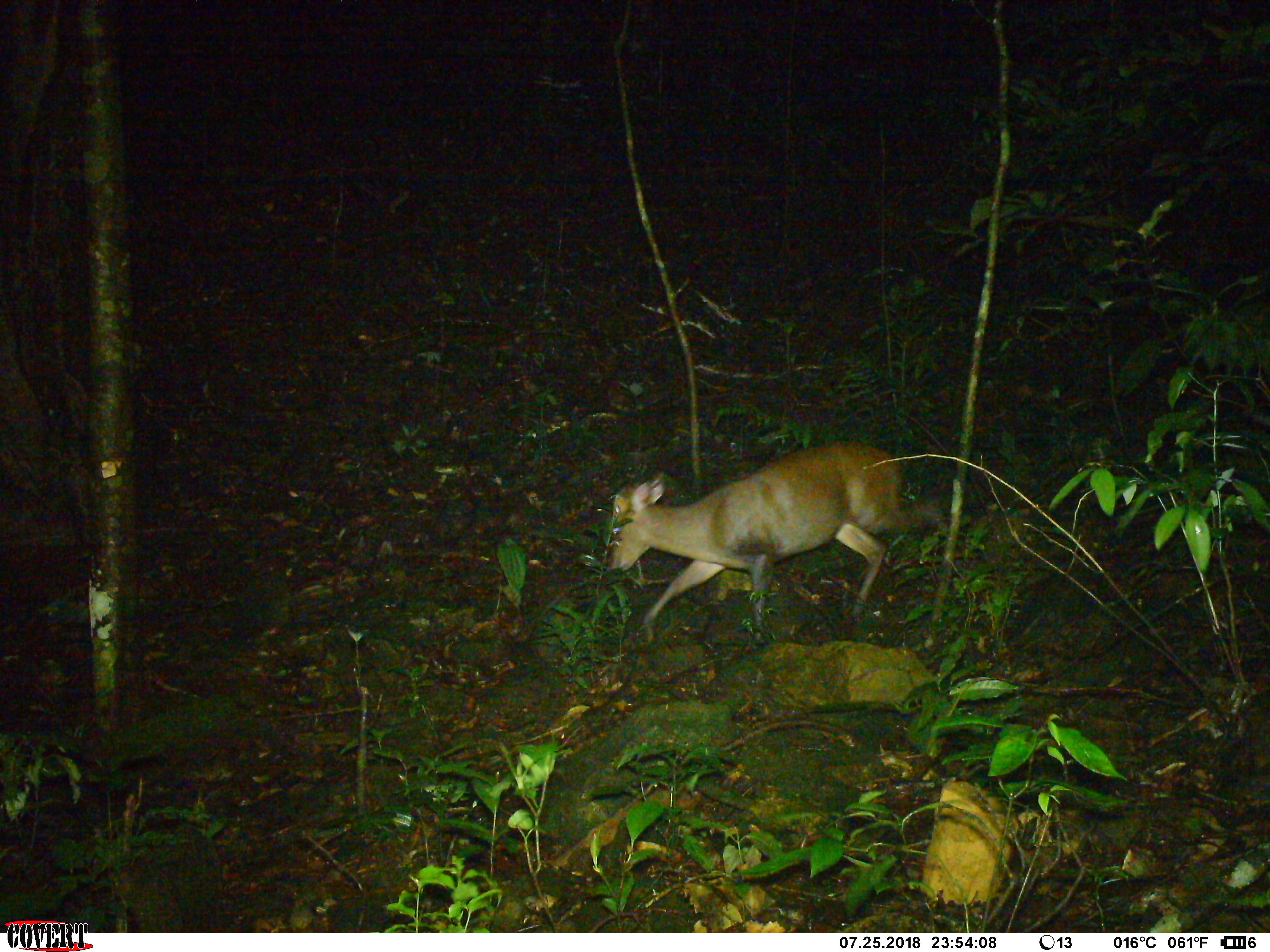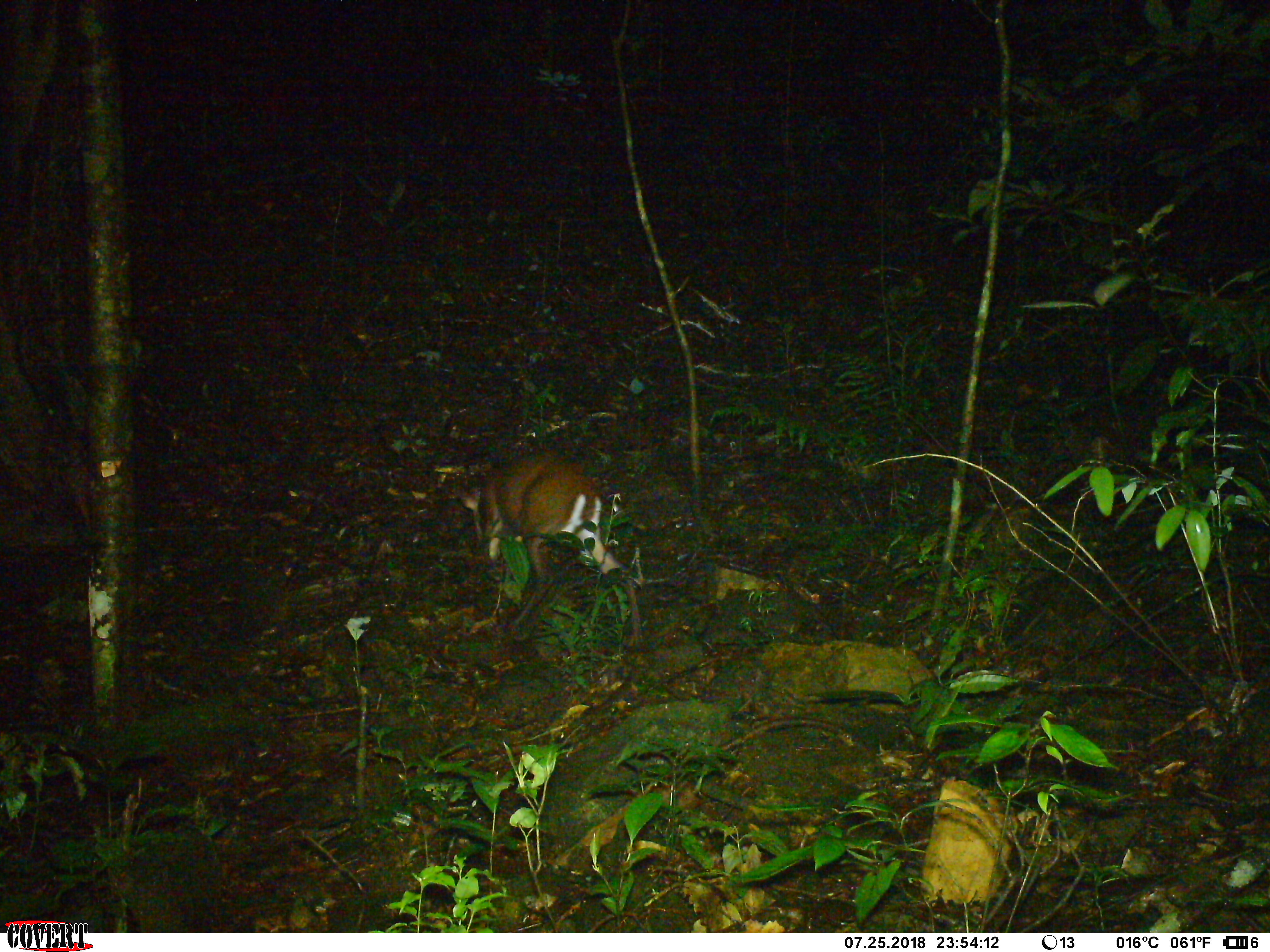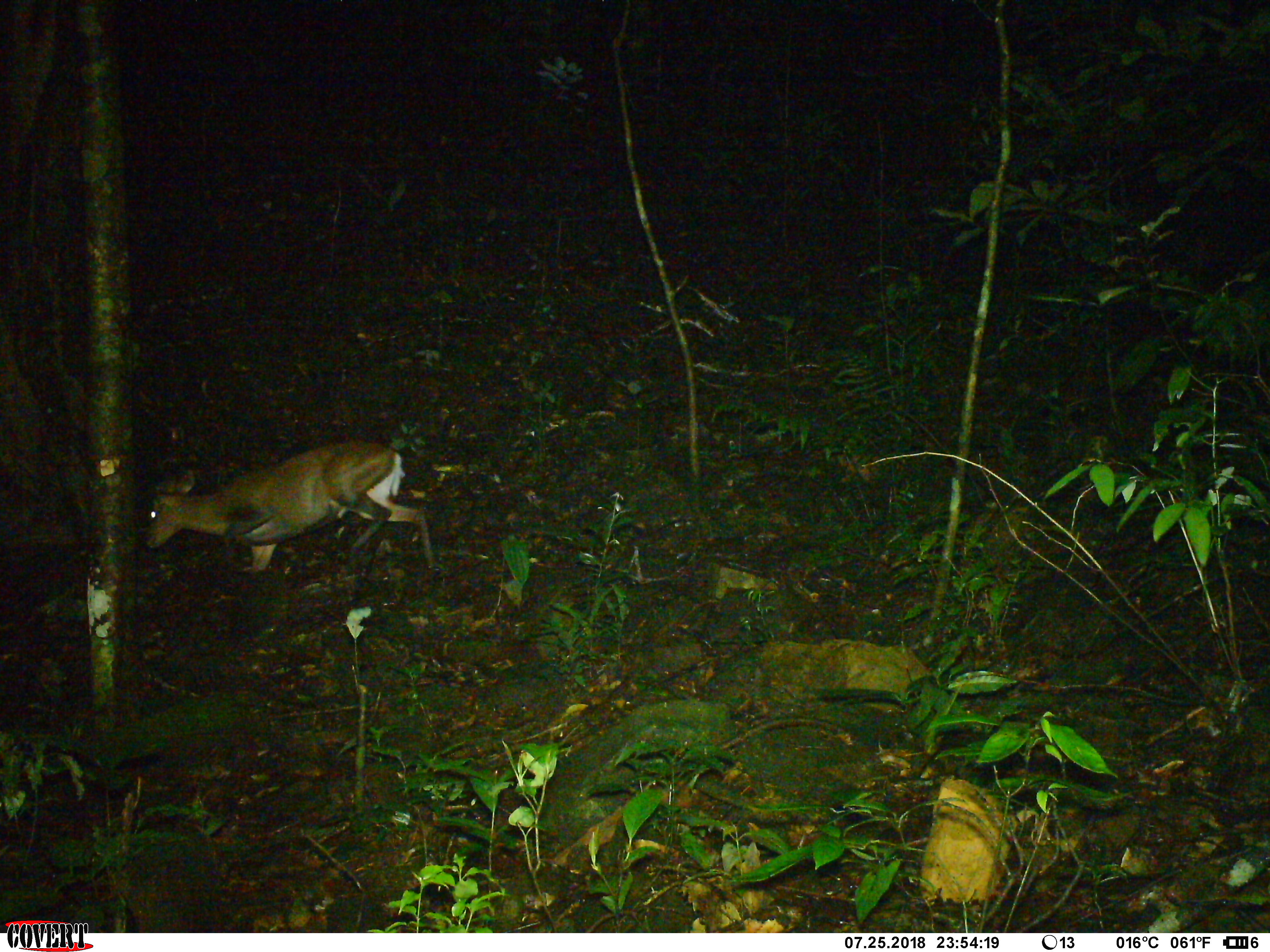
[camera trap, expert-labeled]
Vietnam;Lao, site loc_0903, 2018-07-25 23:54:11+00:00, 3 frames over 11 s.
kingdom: Animalia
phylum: Chordata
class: Mammalia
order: Artiodactyla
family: Cervidae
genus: Muntiacus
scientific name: Muntiacus rooseveltorum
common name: roosevelt's muntjac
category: roosevelts muntjac group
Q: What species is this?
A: Roosevelts muntjac group (roosevelt's muntjac) (Muntiacus rooseveltorum).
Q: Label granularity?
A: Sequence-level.